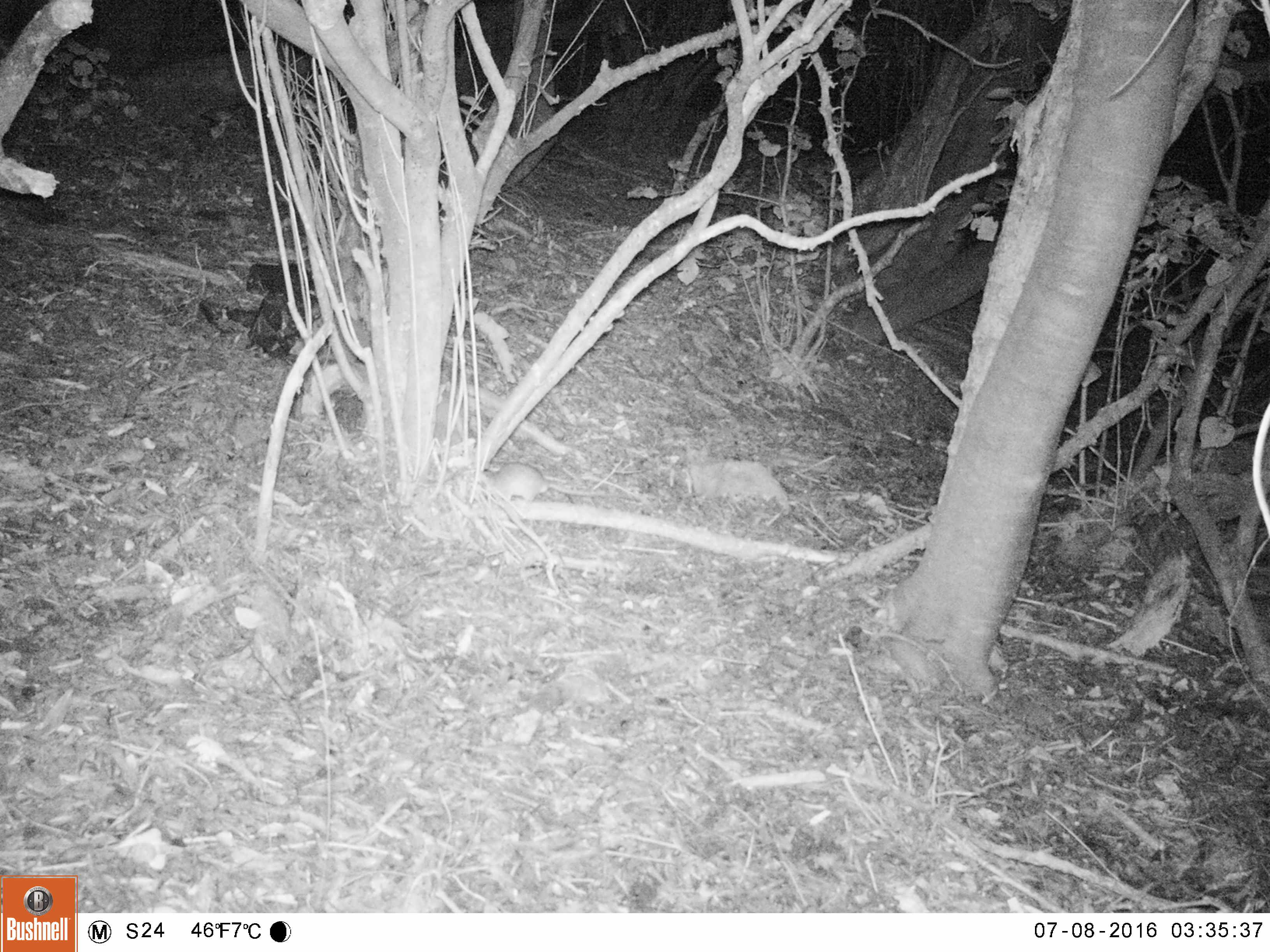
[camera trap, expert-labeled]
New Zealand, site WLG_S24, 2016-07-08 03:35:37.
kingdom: Animalia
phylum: Chordata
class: Mammalia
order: Rodentia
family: Muridae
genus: Rattus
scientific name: Rattus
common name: rat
Rat (Rattus).